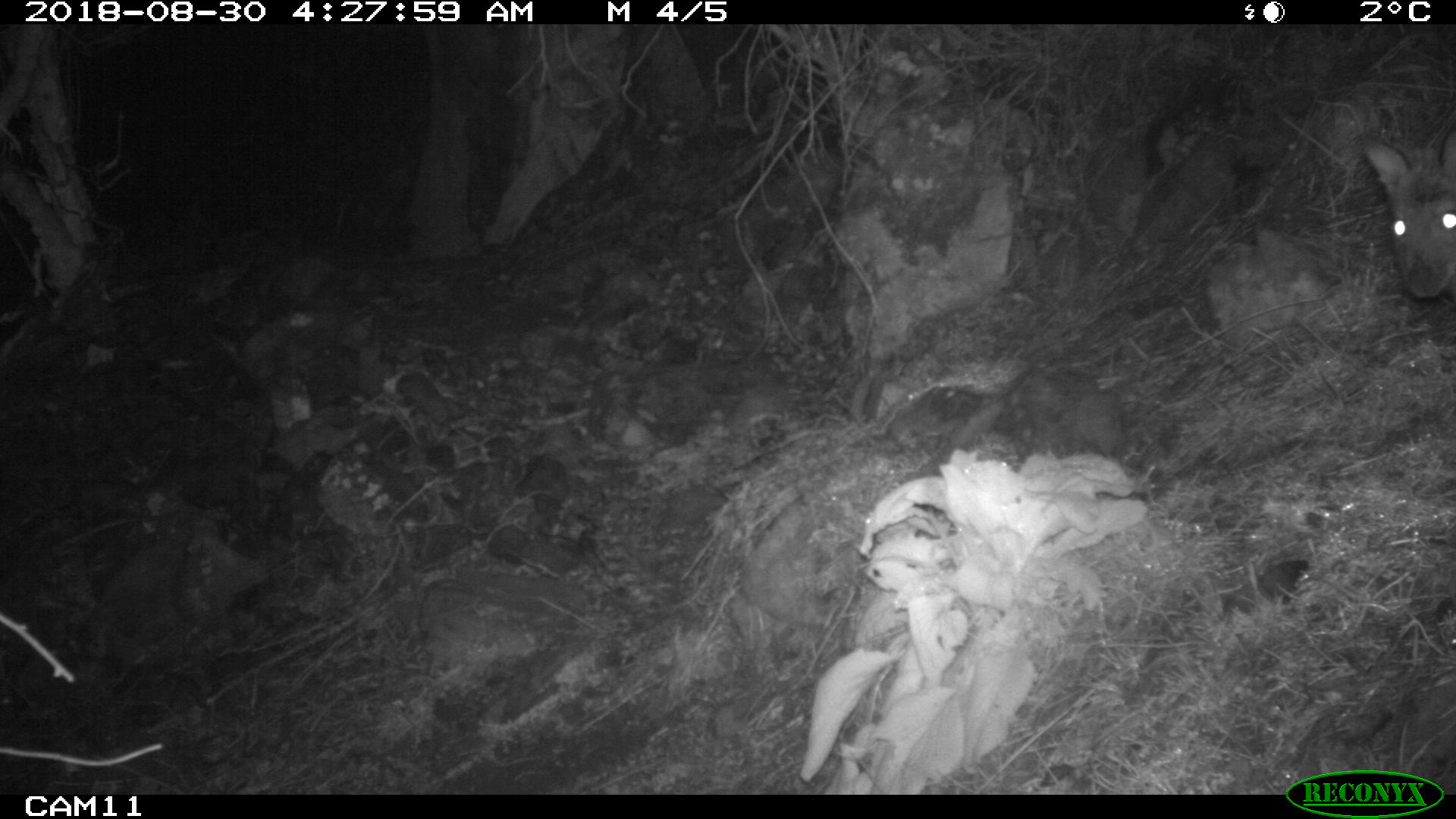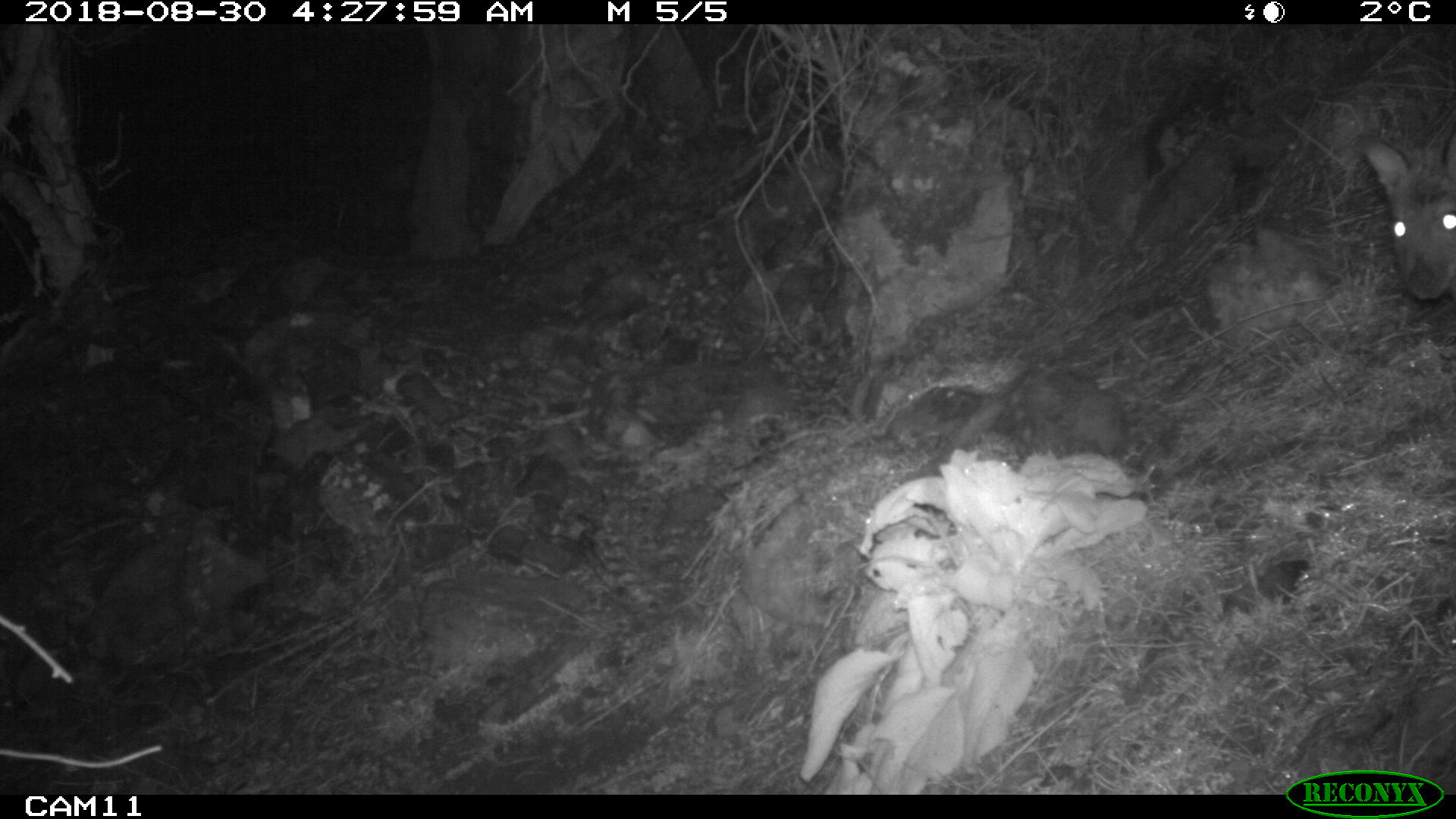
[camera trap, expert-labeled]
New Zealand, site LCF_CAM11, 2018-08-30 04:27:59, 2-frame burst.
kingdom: Animalia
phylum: Chordata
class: Mammalia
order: Diprotodontia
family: Macropodidae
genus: Notamacropus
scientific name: Notamacropus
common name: wallaby